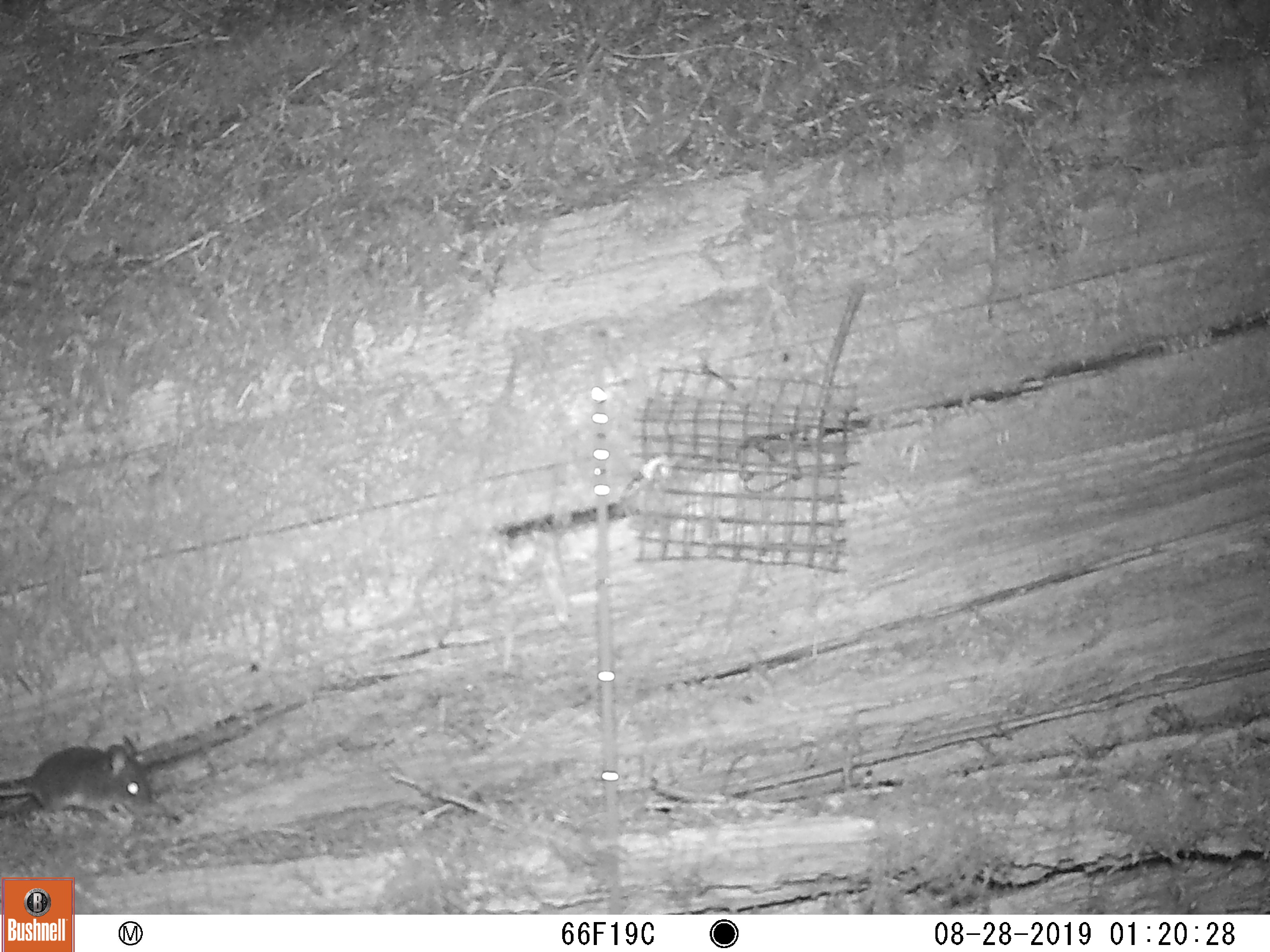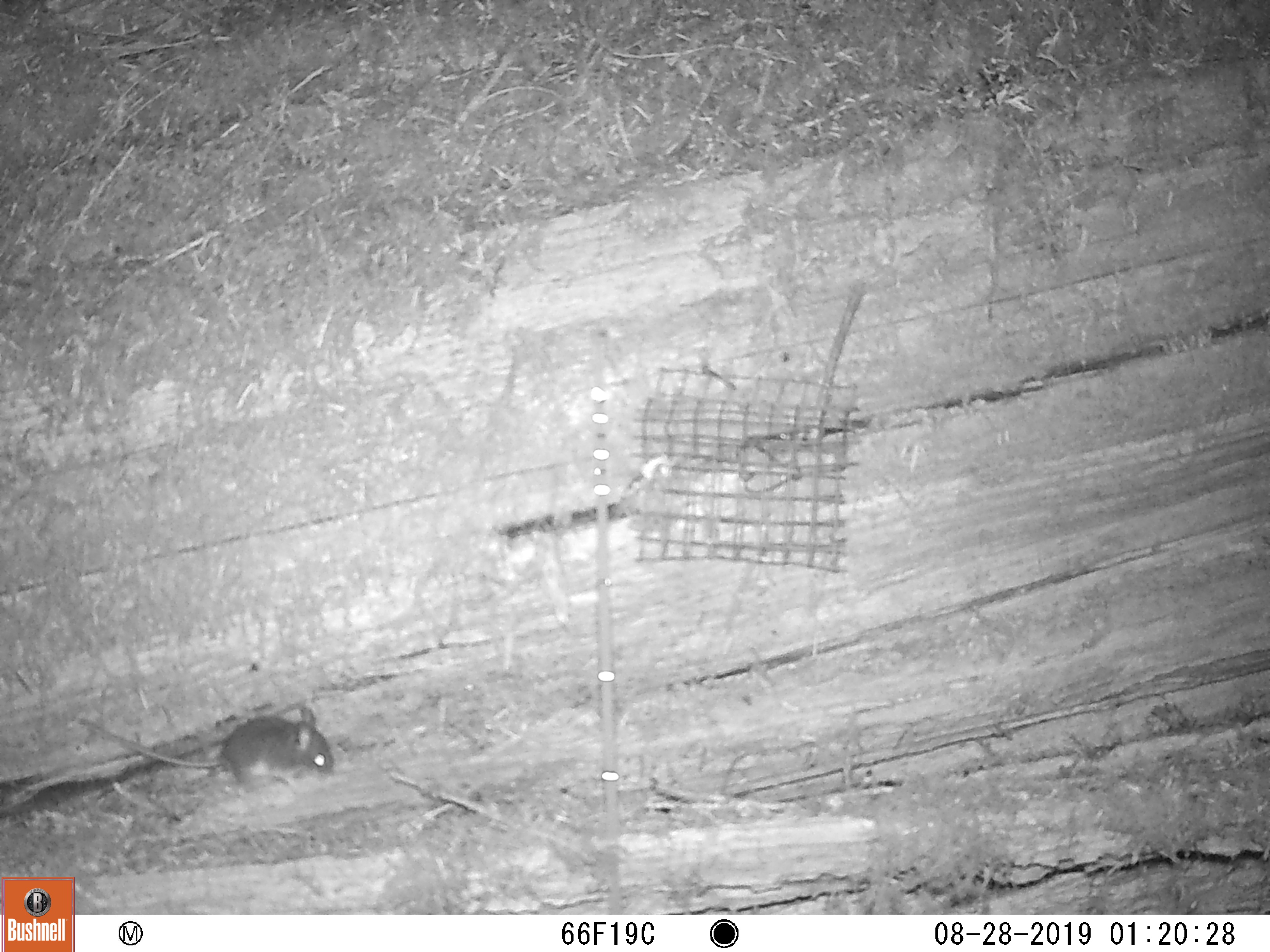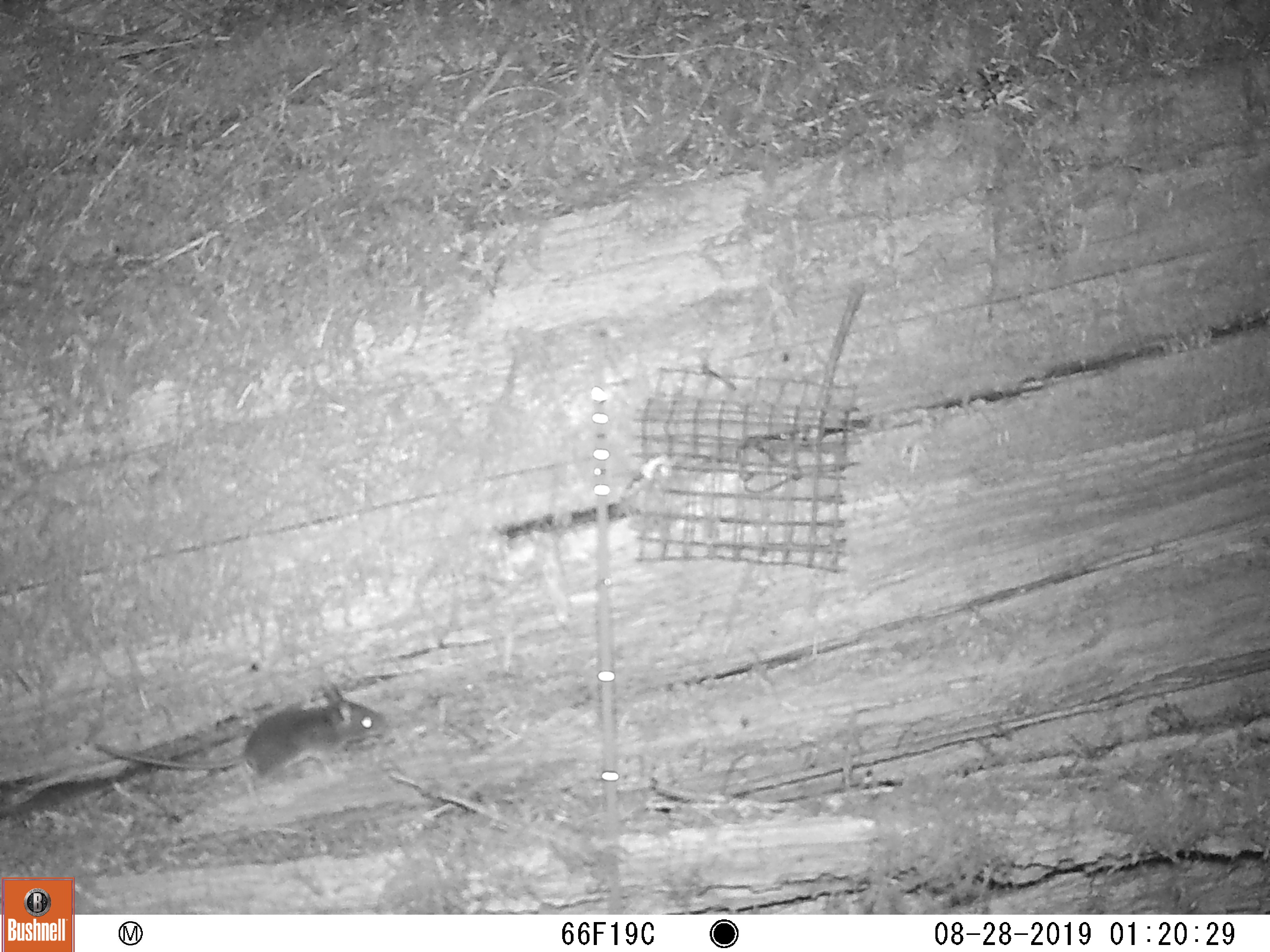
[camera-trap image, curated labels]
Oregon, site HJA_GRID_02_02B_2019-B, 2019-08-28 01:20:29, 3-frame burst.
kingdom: Animalia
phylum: Chordata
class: Mammalia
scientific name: Mammalia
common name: small mammal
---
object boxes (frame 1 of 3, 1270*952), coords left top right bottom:
small mammal: 3 725 181 833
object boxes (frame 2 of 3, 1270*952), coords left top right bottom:
small mammal: 69 685 344 807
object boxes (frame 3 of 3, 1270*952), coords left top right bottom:
small mammal: 96 688 407 791